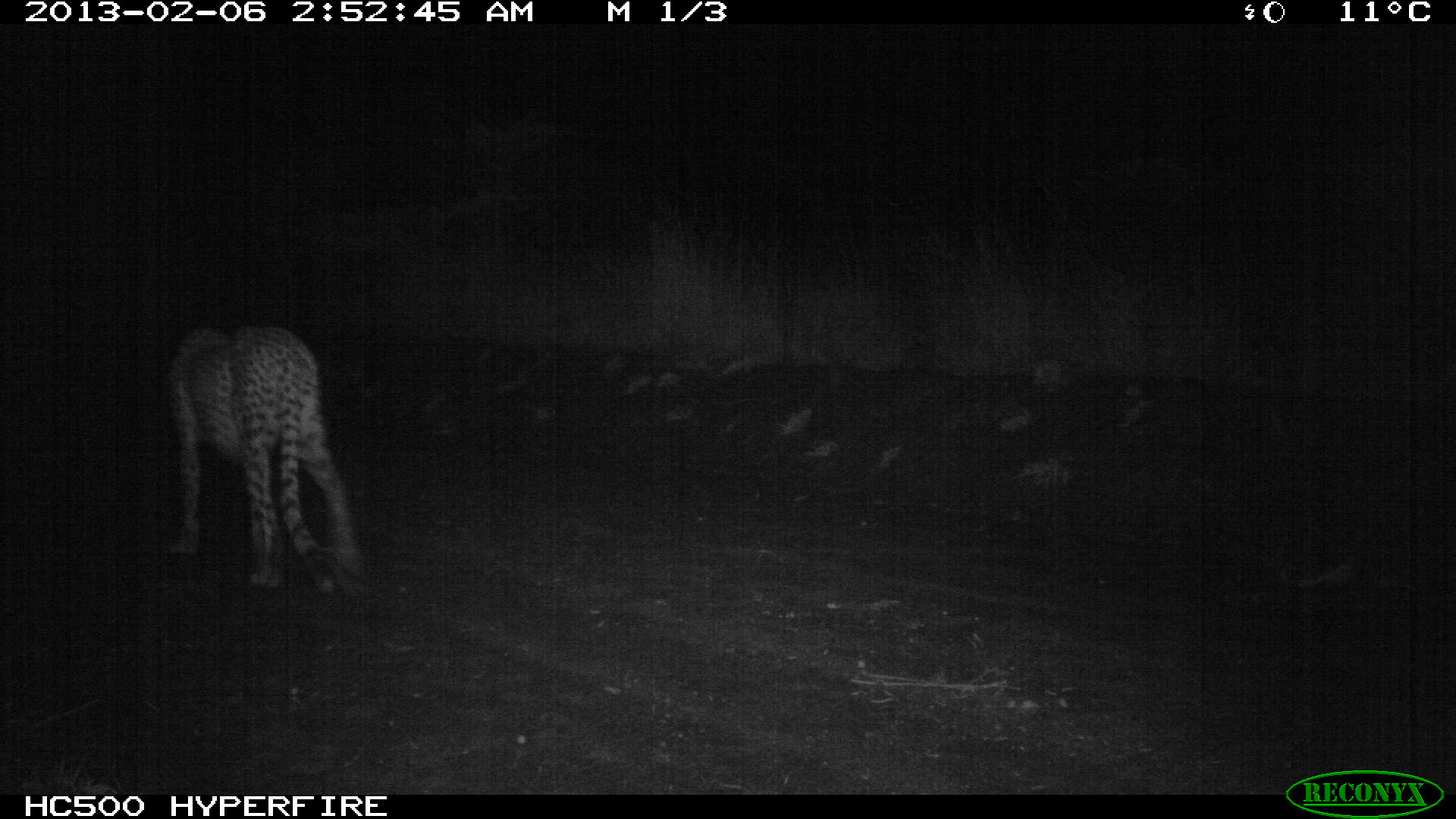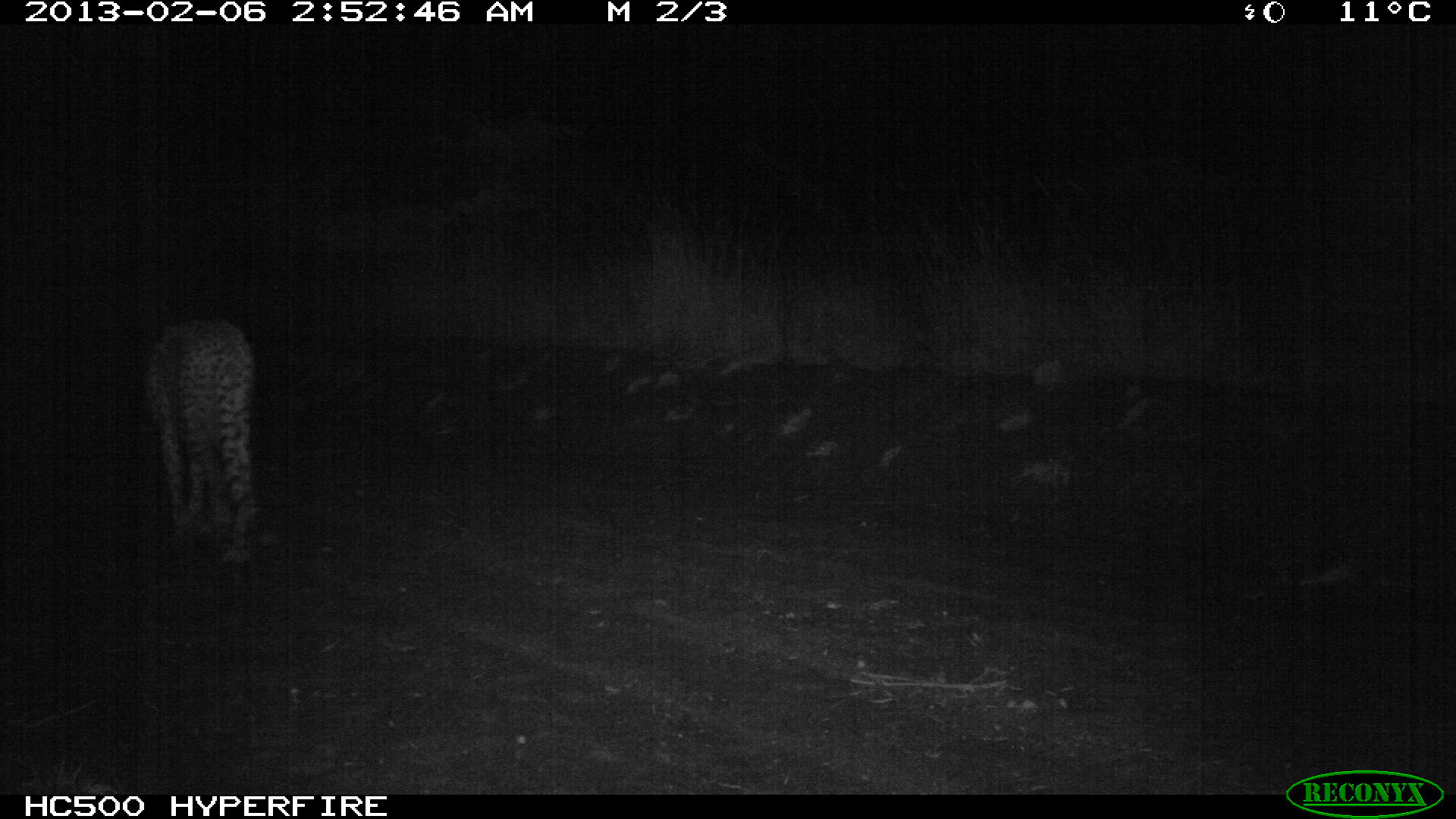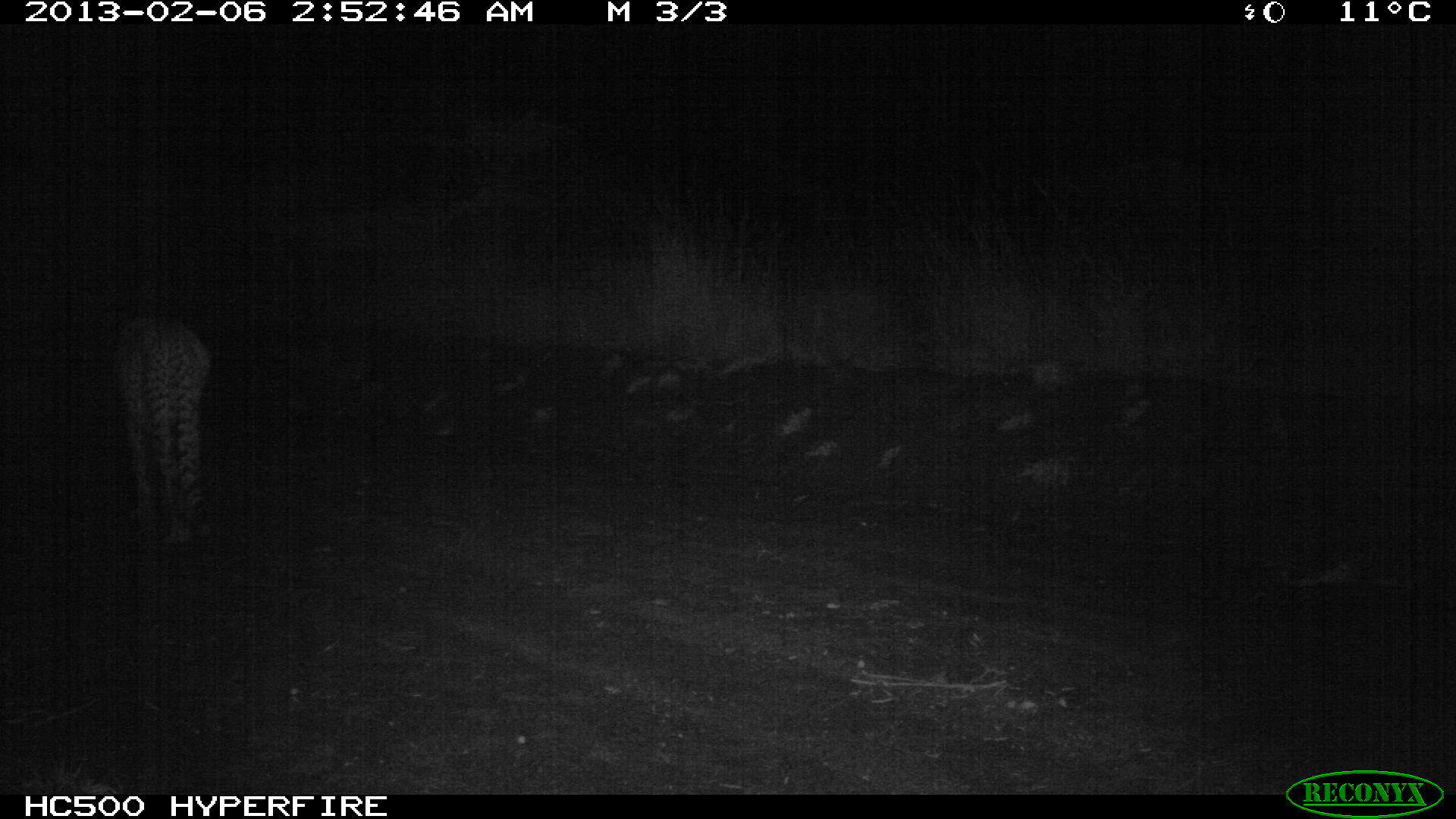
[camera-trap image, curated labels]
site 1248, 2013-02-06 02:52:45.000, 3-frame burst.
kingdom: Animalia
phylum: Chordata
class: Mammalia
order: Carnivora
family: Hyaenidae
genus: Crocuta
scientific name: Crocuta crocuta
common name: spotted hyena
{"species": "Crocuta crocuta (spotted hyena)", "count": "1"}